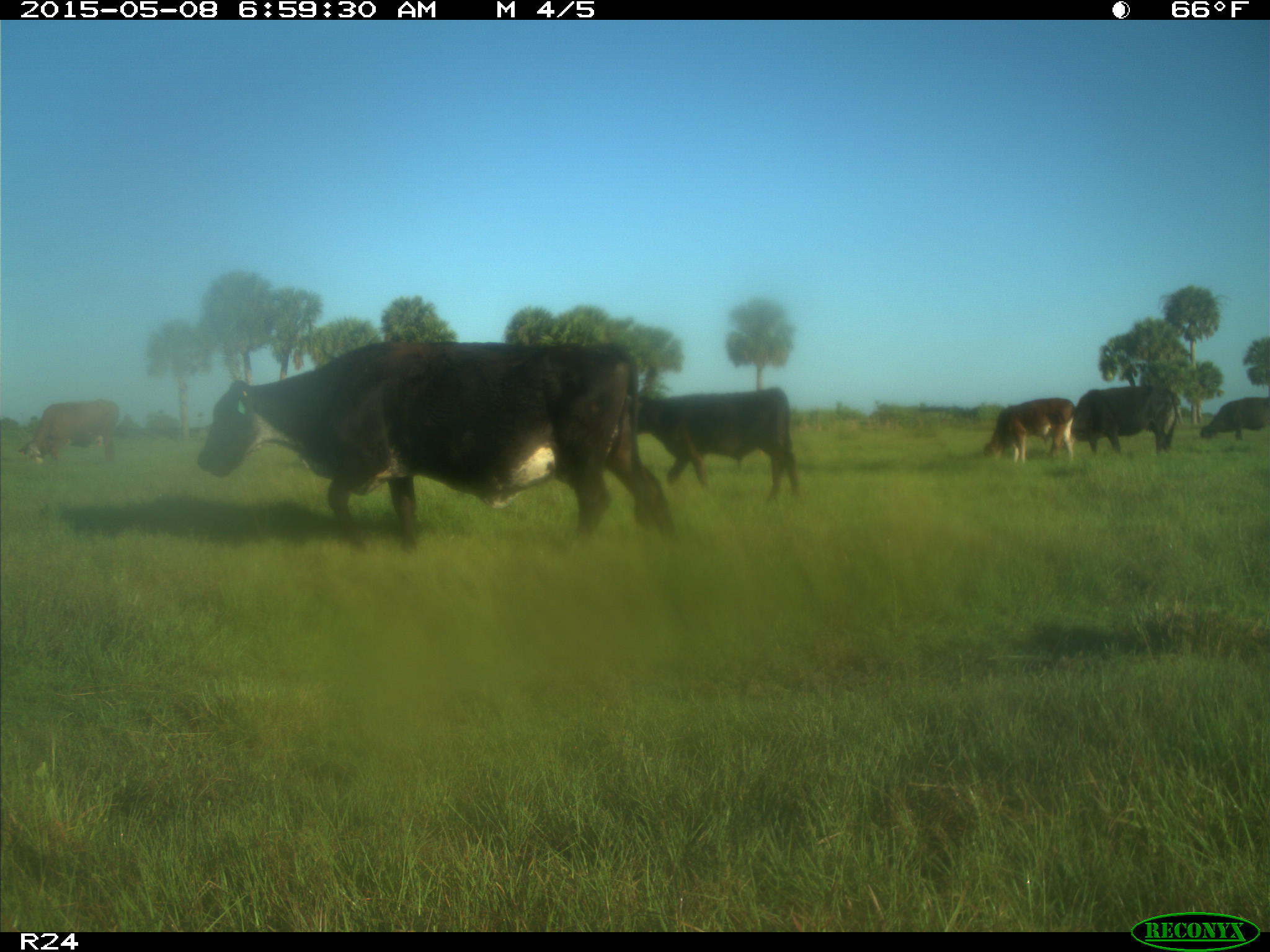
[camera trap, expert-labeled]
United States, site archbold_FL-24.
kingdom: Animalia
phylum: Chordata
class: Mammalia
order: Artiodactyla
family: Bovidae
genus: Bos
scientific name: Bos taurus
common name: domestic cow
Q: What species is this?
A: Bos taurus (domestic cow).